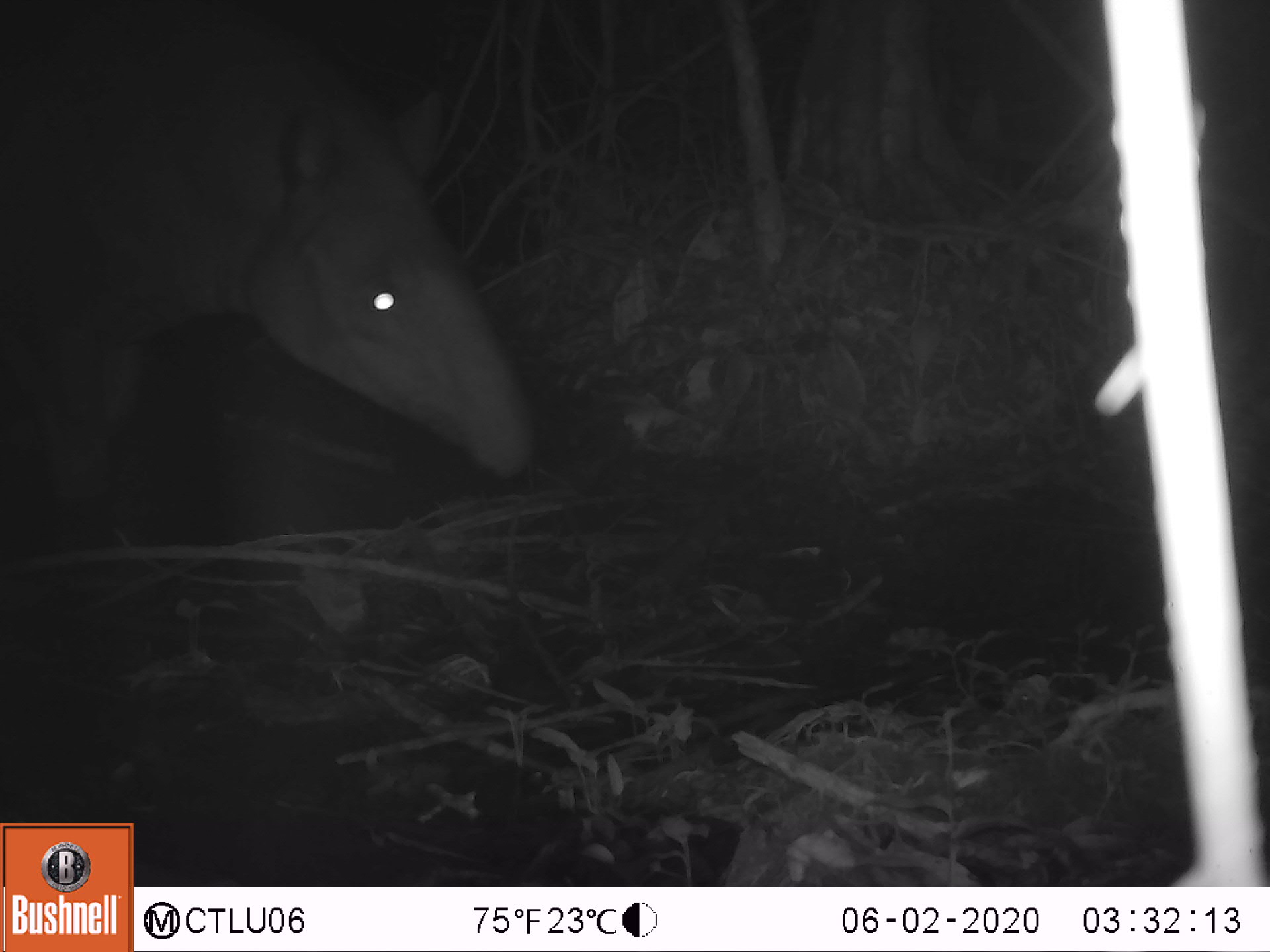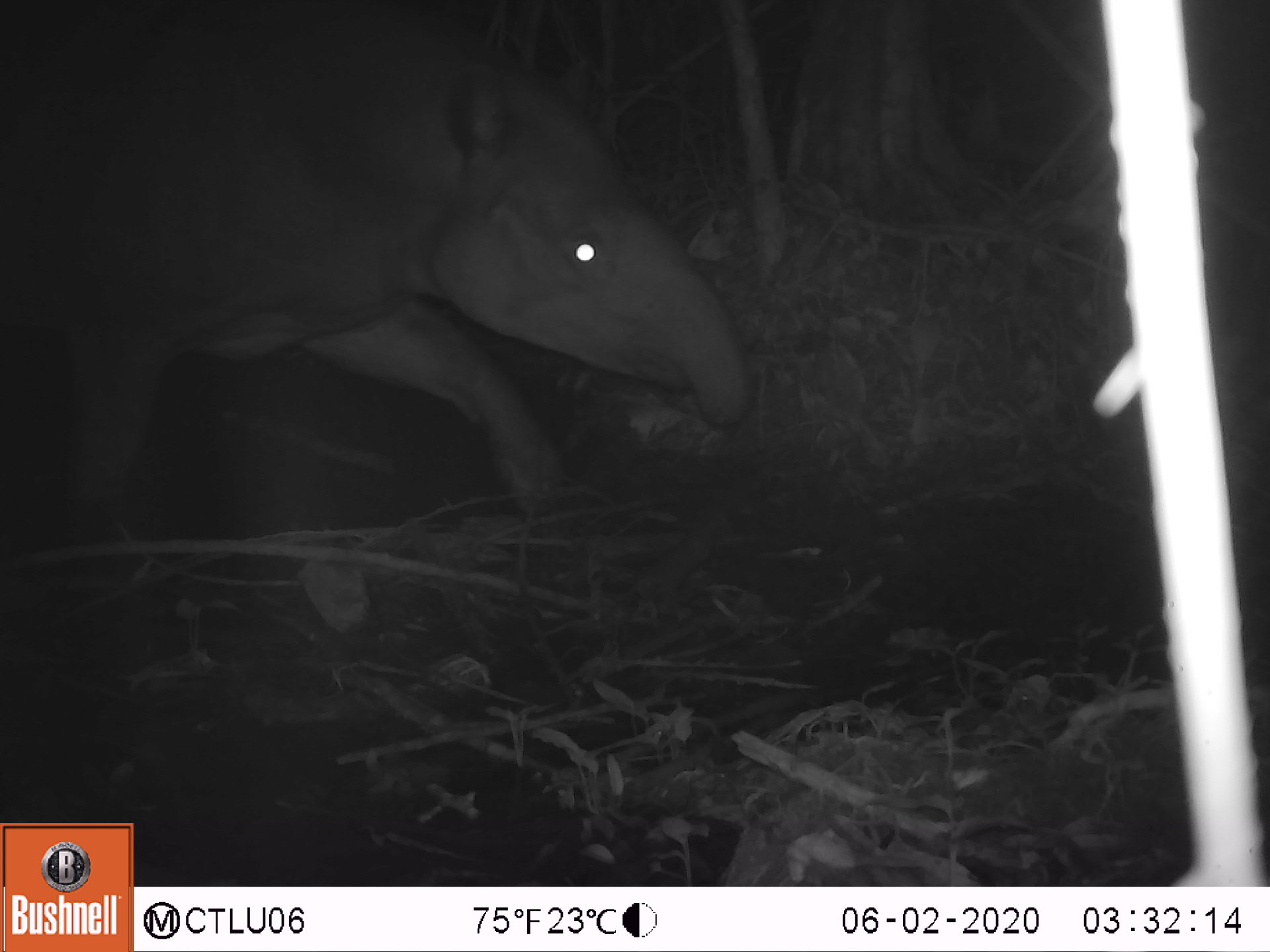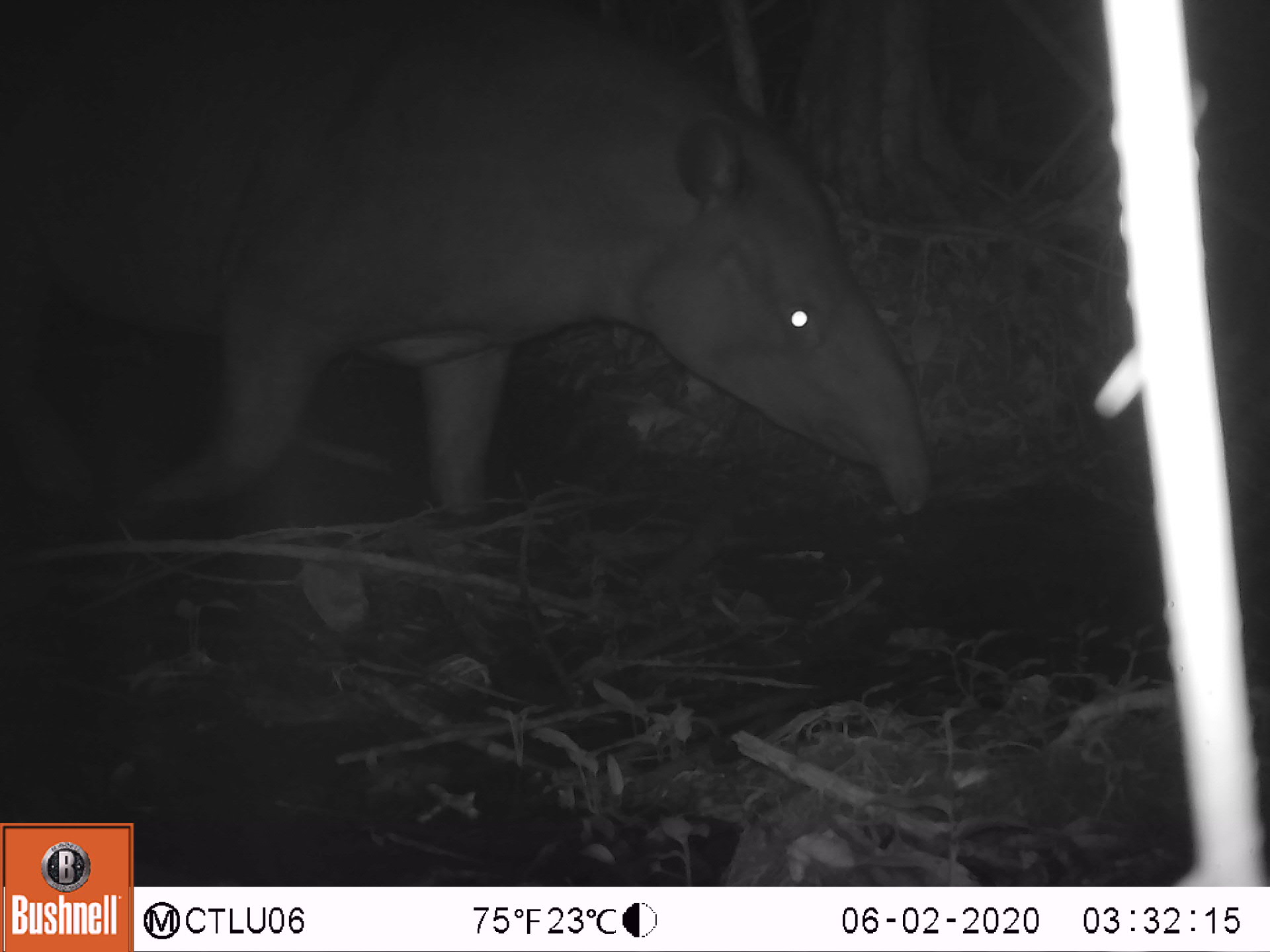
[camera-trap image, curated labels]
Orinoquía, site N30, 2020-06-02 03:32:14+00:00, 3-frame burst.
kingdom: Animalia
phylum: Chordata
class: Mammalia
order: Perissodactyla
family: Tapiridae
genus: Tapirus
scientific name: Tapirus terrestris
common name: lowland tapir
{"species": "lowland tapir (Tapirus terrestris)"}